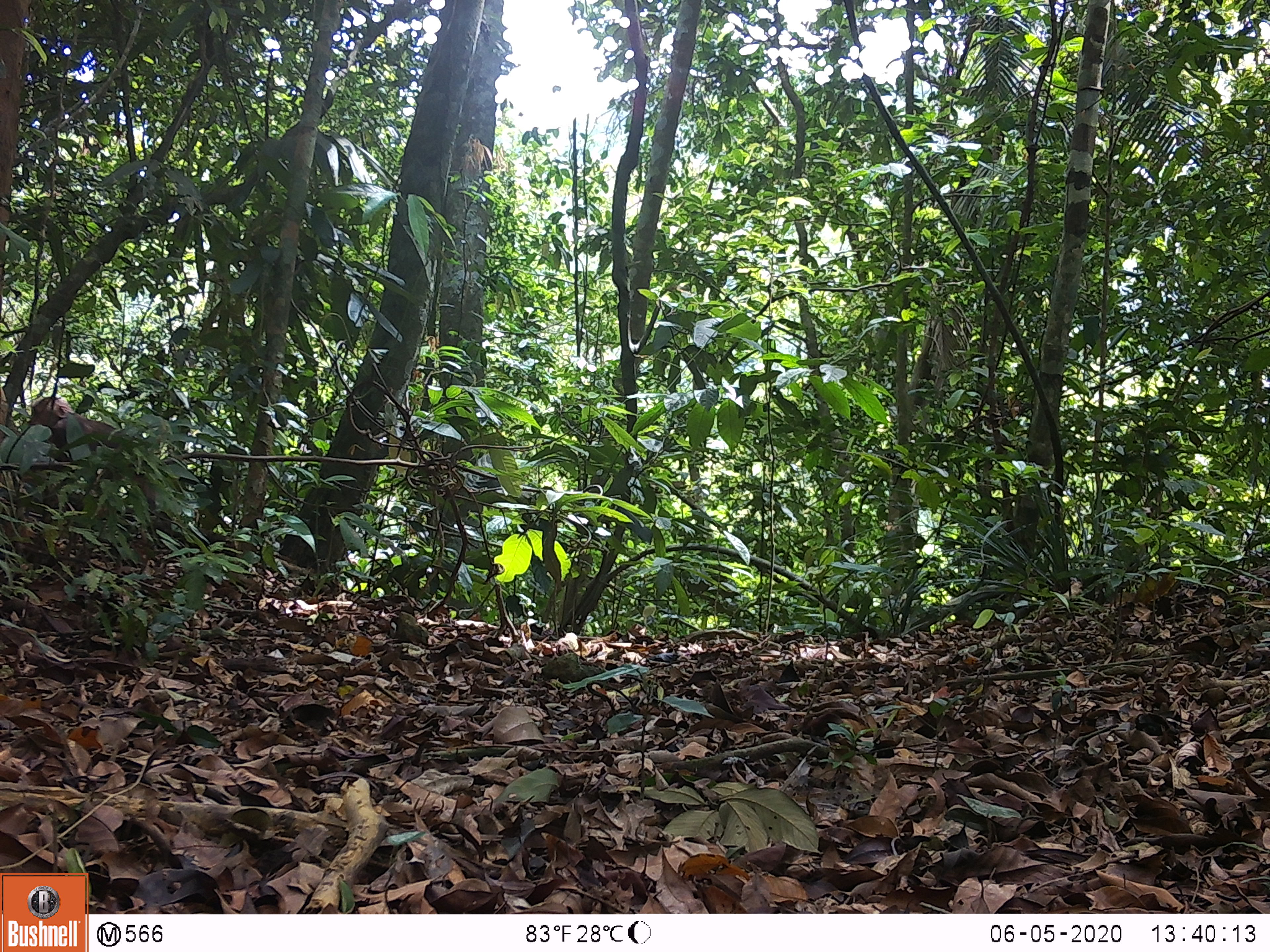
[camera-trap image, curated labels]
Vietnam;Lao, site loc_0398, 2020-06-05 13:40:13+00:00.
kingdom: Animalia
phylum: Chordata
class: Mammalia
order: Primates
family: Cercopithecidae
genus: Macaca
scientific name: Macaca arctoides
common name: stump-tailed macaque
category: stump tailed macaque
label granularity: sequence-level